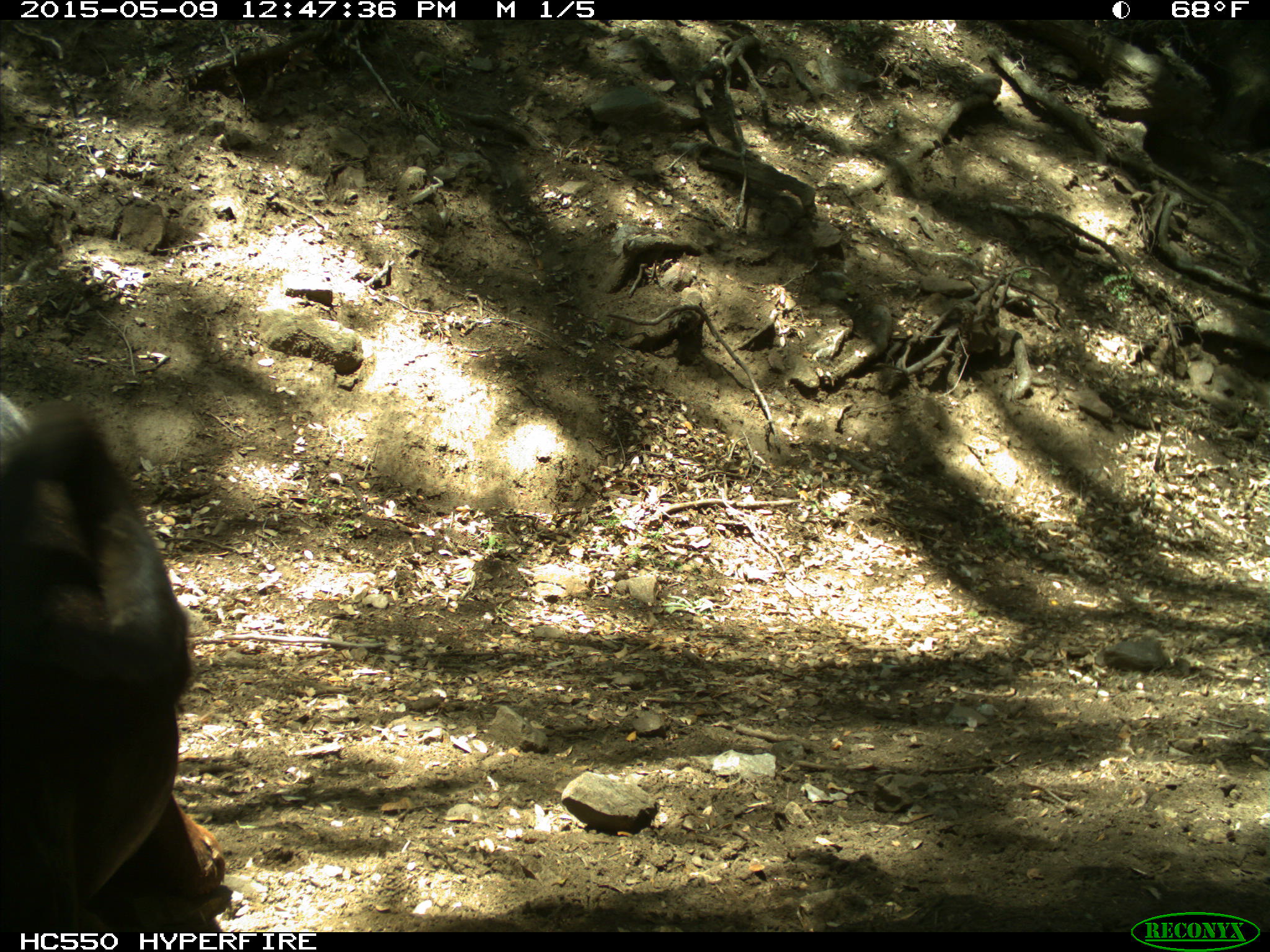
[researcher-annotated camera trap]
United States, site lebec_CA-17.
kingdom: Animalia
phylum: Chordata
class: Mammalia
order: Artiodactyla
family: Bovidae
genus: Bos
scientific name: Bos taurus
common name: domestic cow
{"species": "Bos taurus (domestic cow)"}